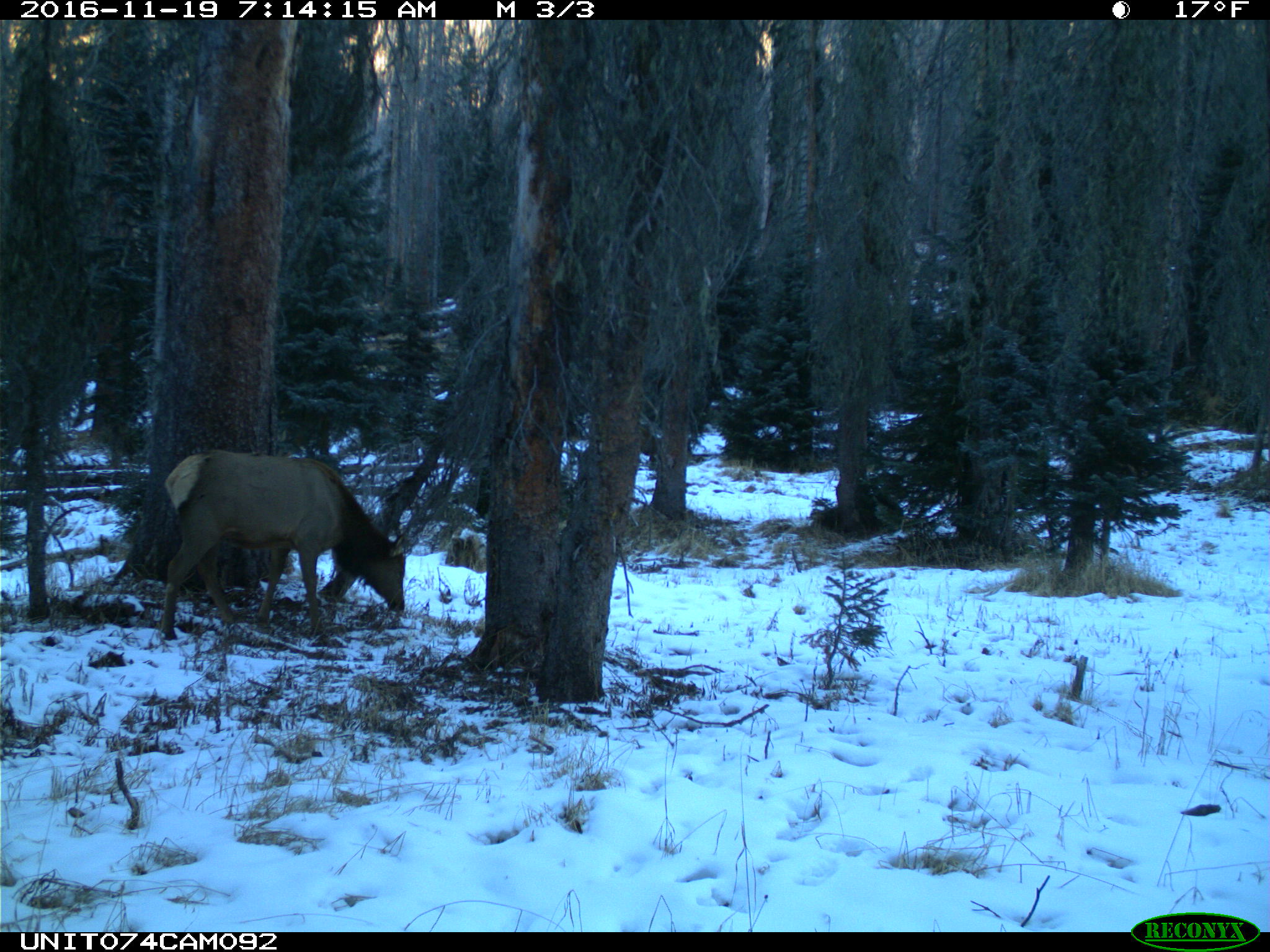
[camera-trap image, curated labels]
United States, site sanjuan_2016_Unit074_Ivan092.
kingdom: Animalia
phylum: Chordata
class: Mammalia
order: Artiodactyla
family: Cervidae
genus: Cervus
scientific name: Cervus elaphus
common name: red deer